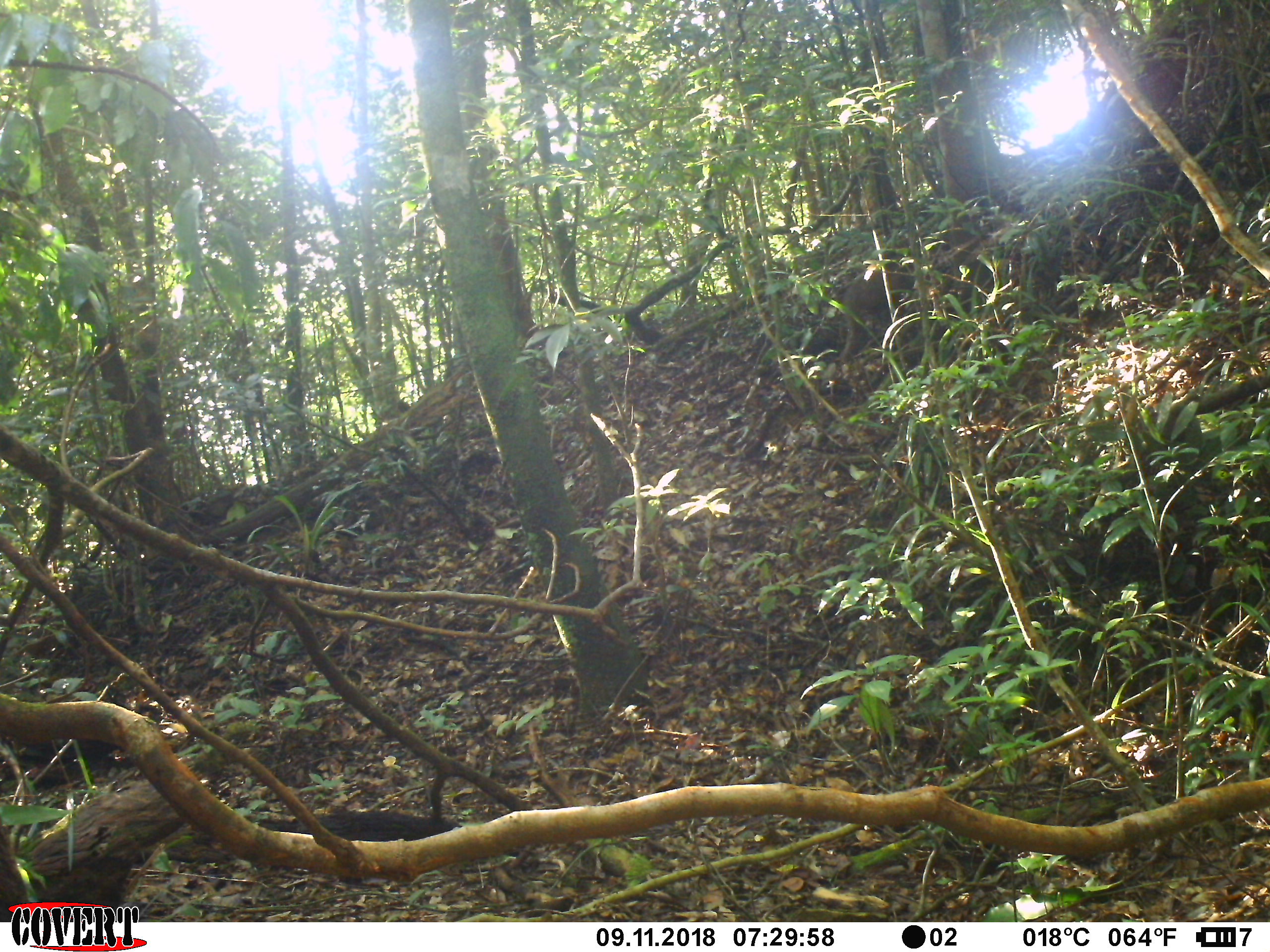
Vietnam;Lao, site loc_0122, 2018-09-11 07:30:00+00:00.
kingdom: Animalia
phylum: Chordata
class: Mammalia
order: Primates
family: Cercopithecidae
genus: Macaca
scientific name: Macaca arctoides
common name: stump-tailed macaque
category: stump tailed macaque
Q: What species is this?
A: Stump tailed macaque (stump-tailed macaque) (Macaca arctoides).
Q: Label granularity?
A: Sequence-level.